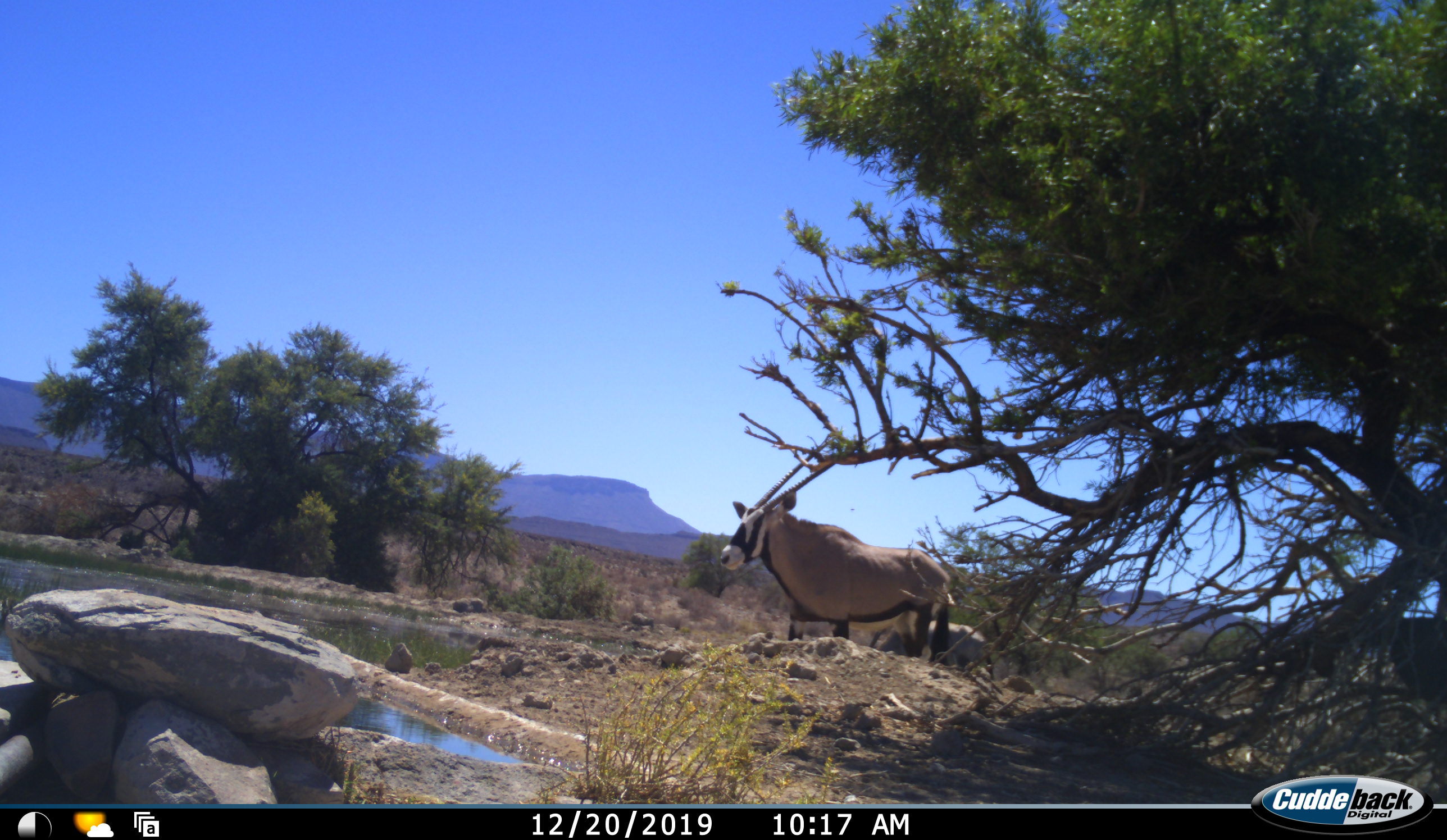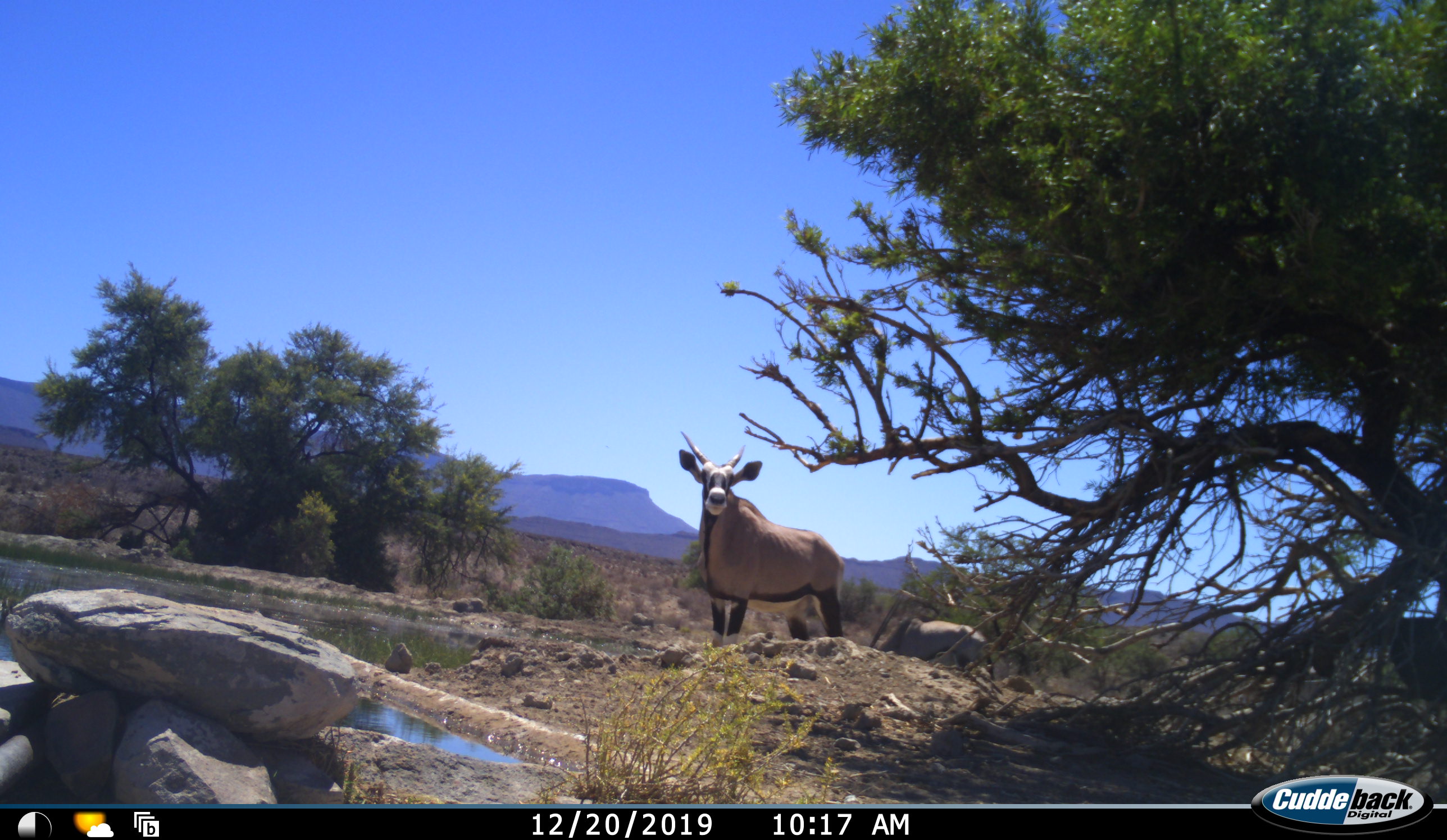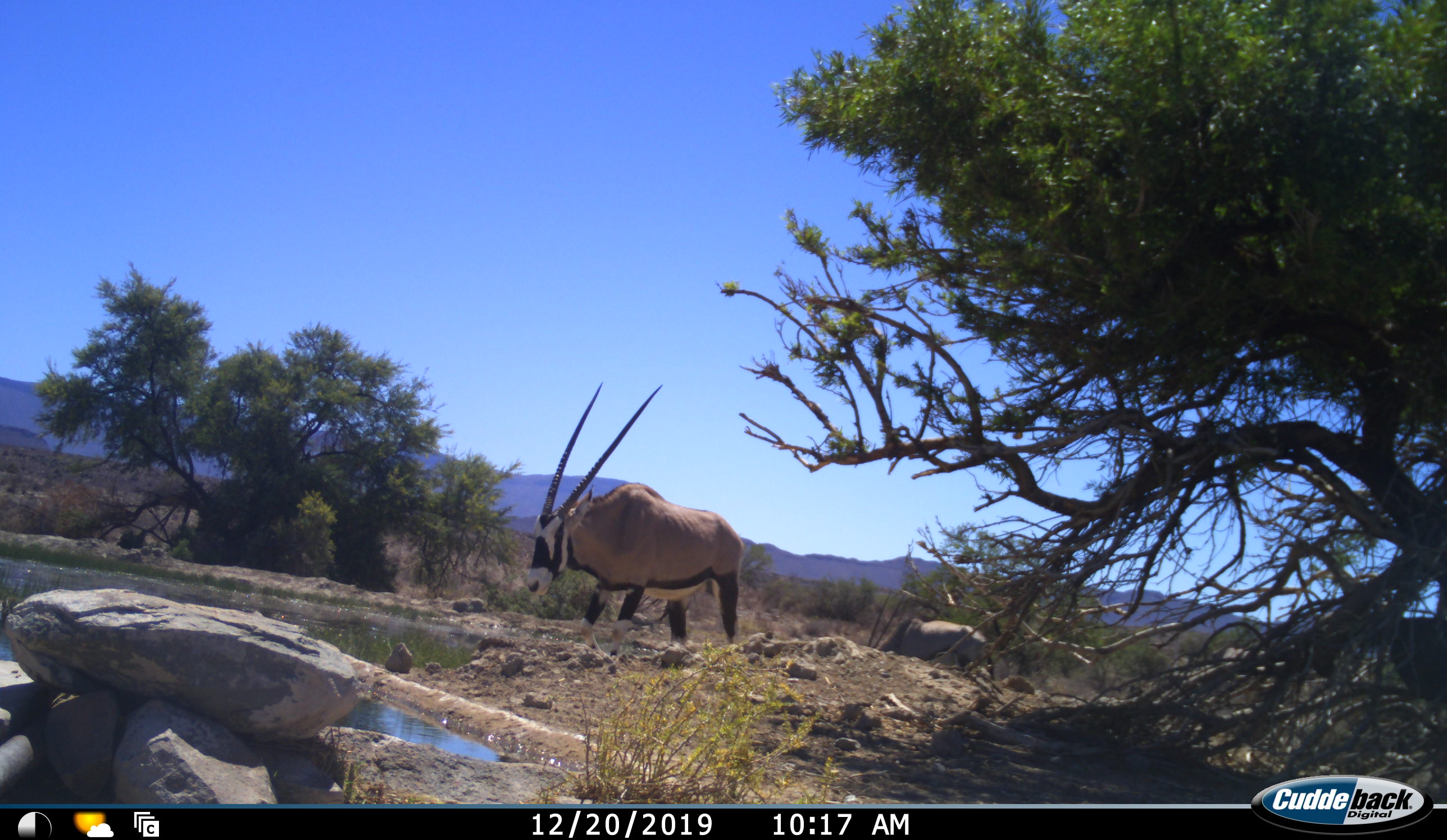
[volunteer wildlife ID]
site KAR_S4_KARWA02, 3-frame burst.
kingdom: Animalia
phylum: Chordata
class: Mammalia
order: Artiodactyla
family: Bovidae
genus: Oryx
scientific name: Oryx gazella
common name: gemsbok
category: oryx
Oryx (gemsbok) (Oryx gazella), count 3. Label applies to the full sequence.